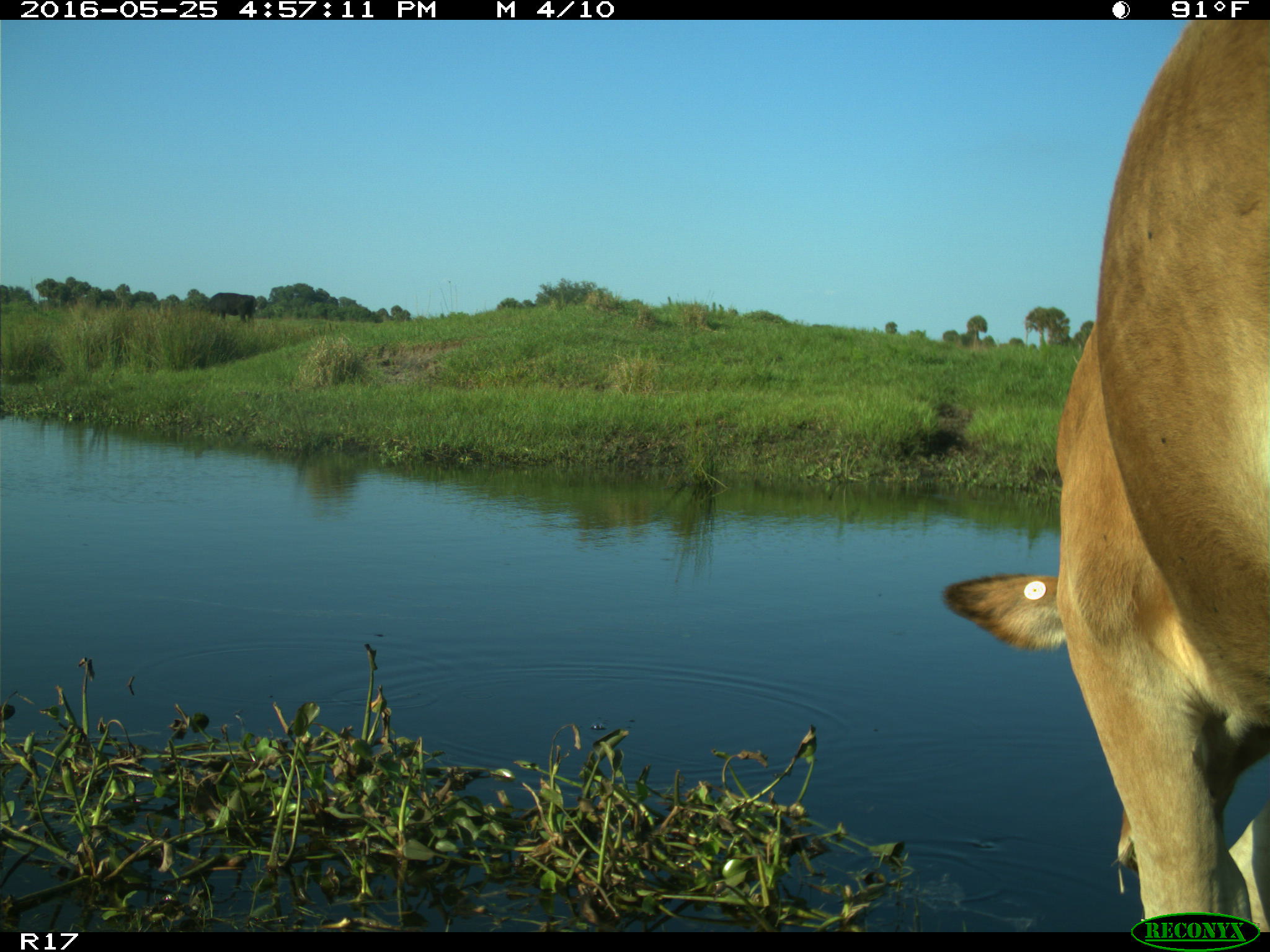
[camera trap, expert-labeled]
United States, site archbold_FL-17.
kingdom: Animalia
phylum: Chordata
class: Mammalia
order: Artiodactyla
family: Bovidae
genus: Bos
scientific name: Bos taurus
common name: domestic cow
Bos taurus (domestic cow).